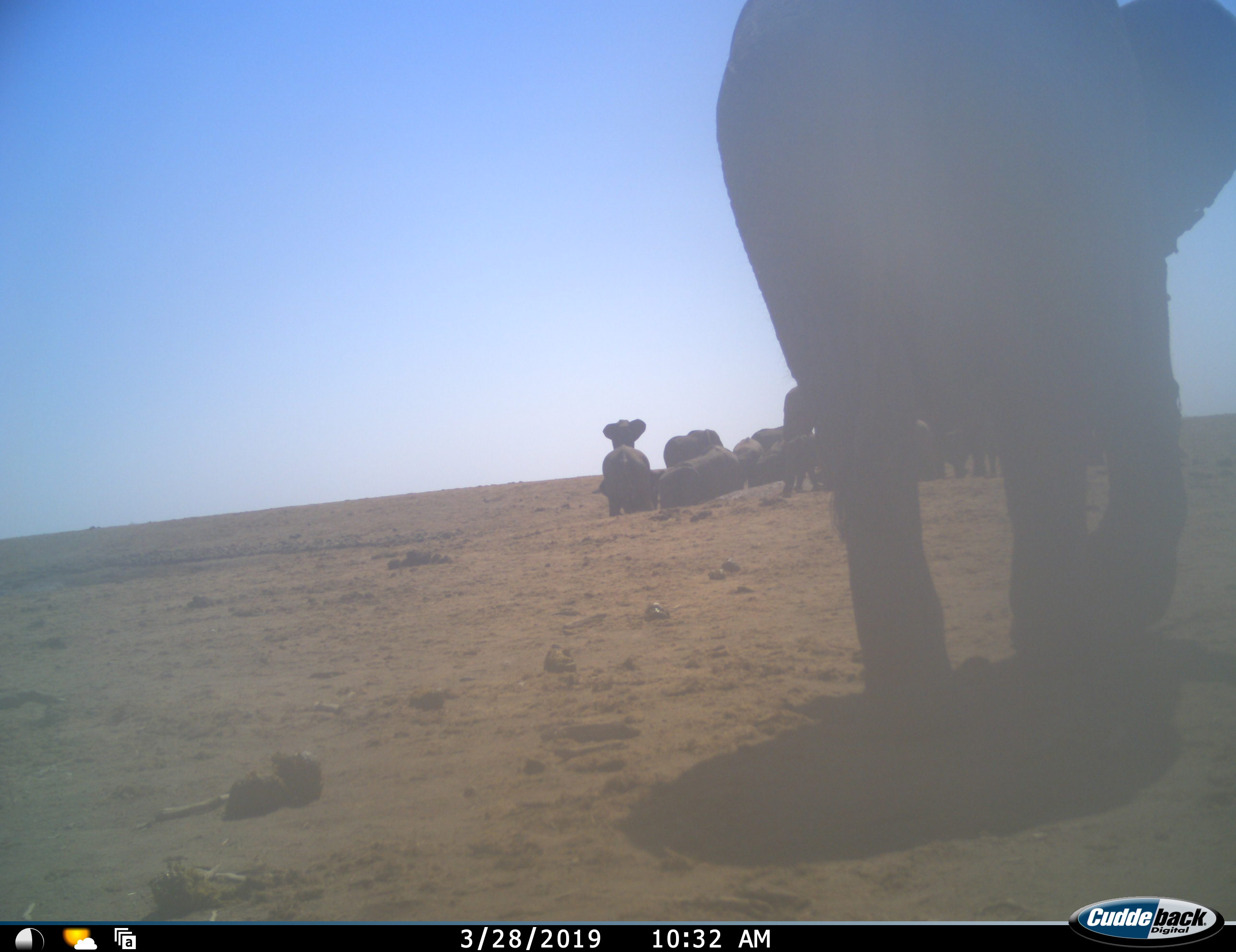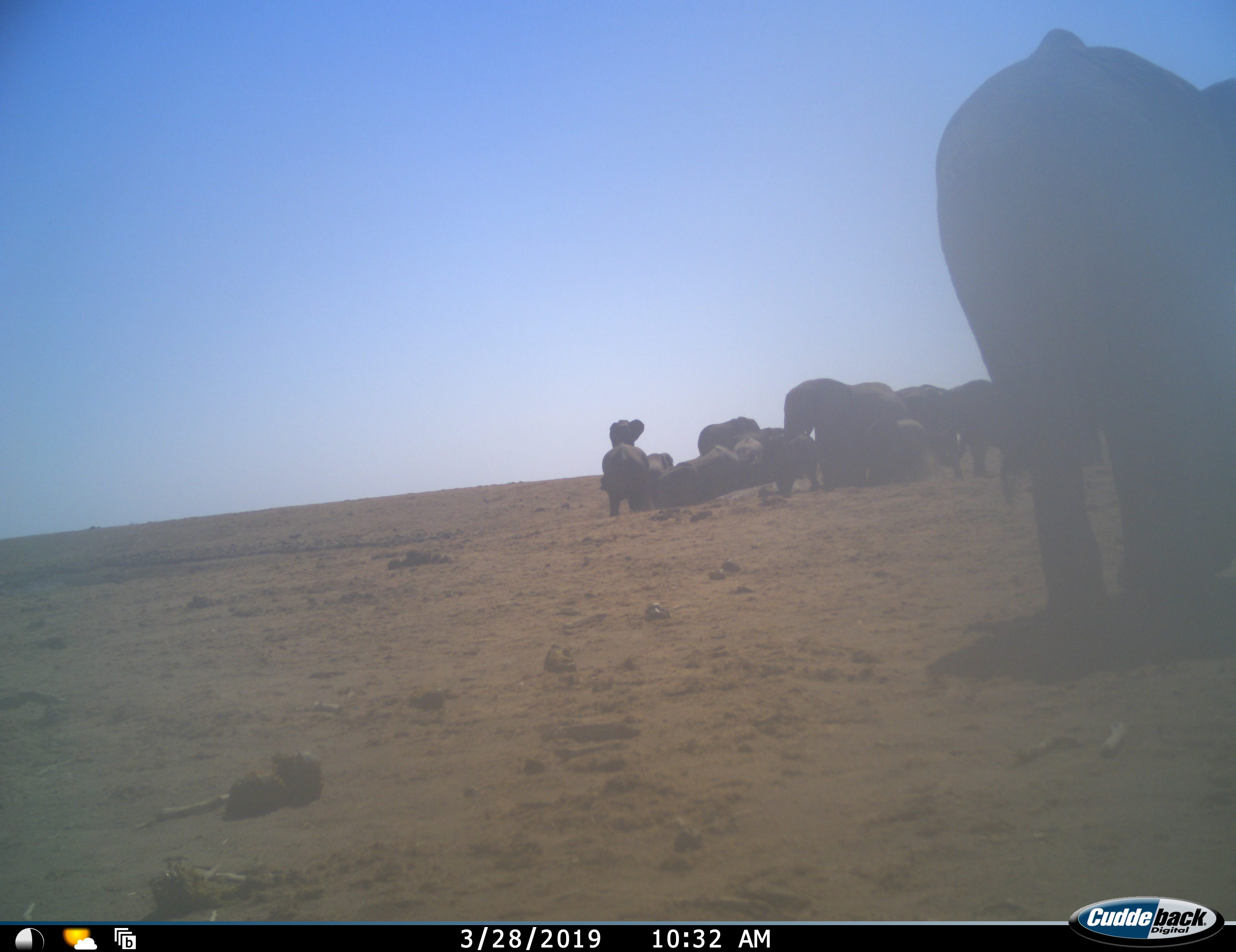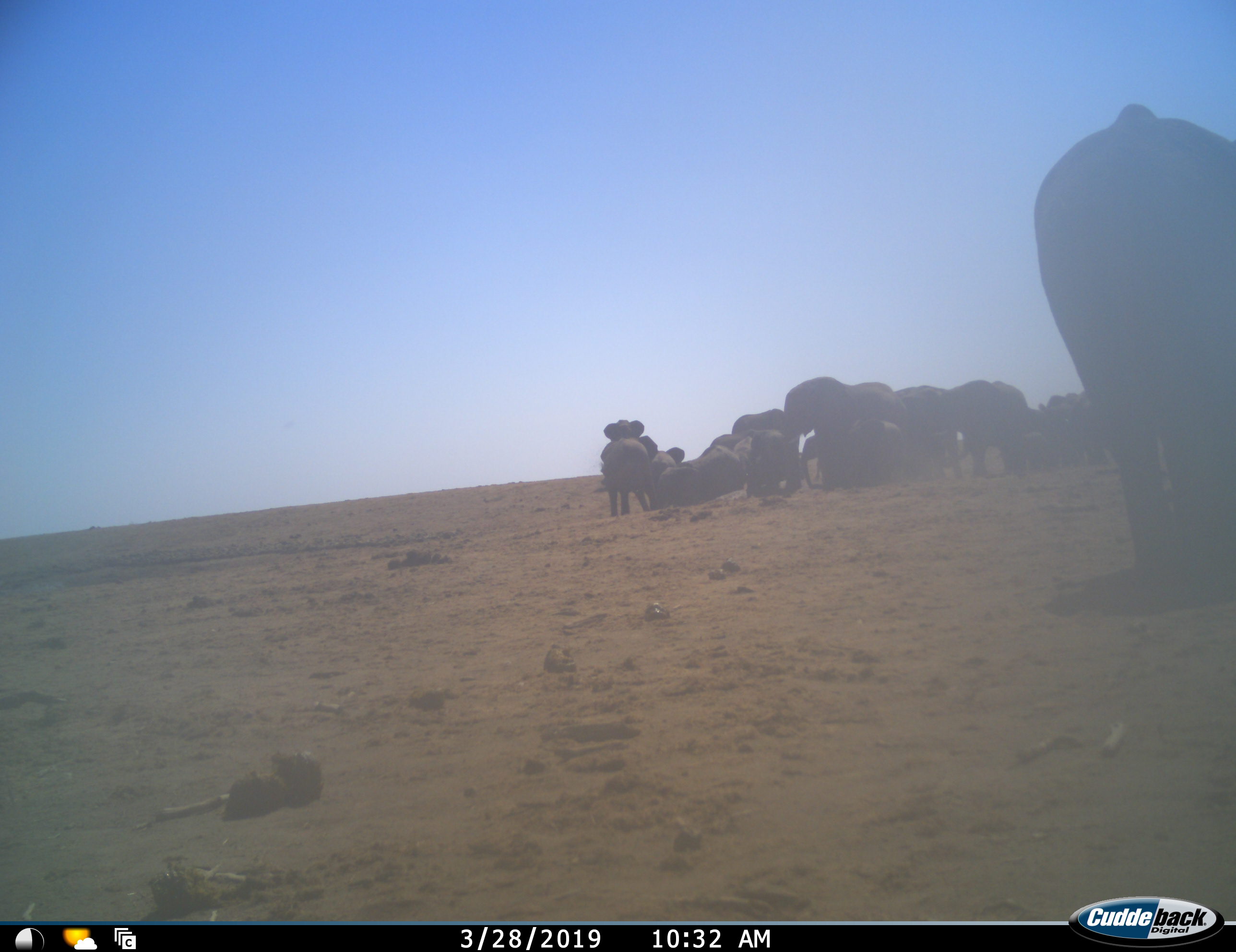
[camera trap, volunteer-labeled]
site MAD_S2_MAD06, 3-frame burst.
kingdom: Animalia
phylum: Chordata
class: Mammalia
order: Proboscidea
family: Elephantidae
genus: Loxodonta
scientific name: Loxodonta africana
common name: african bush elephant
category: elephant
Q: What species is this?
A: Elephant (african bush elephant) (Loxodonta africana).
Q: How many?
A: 11-50.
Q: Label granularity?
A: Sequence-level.